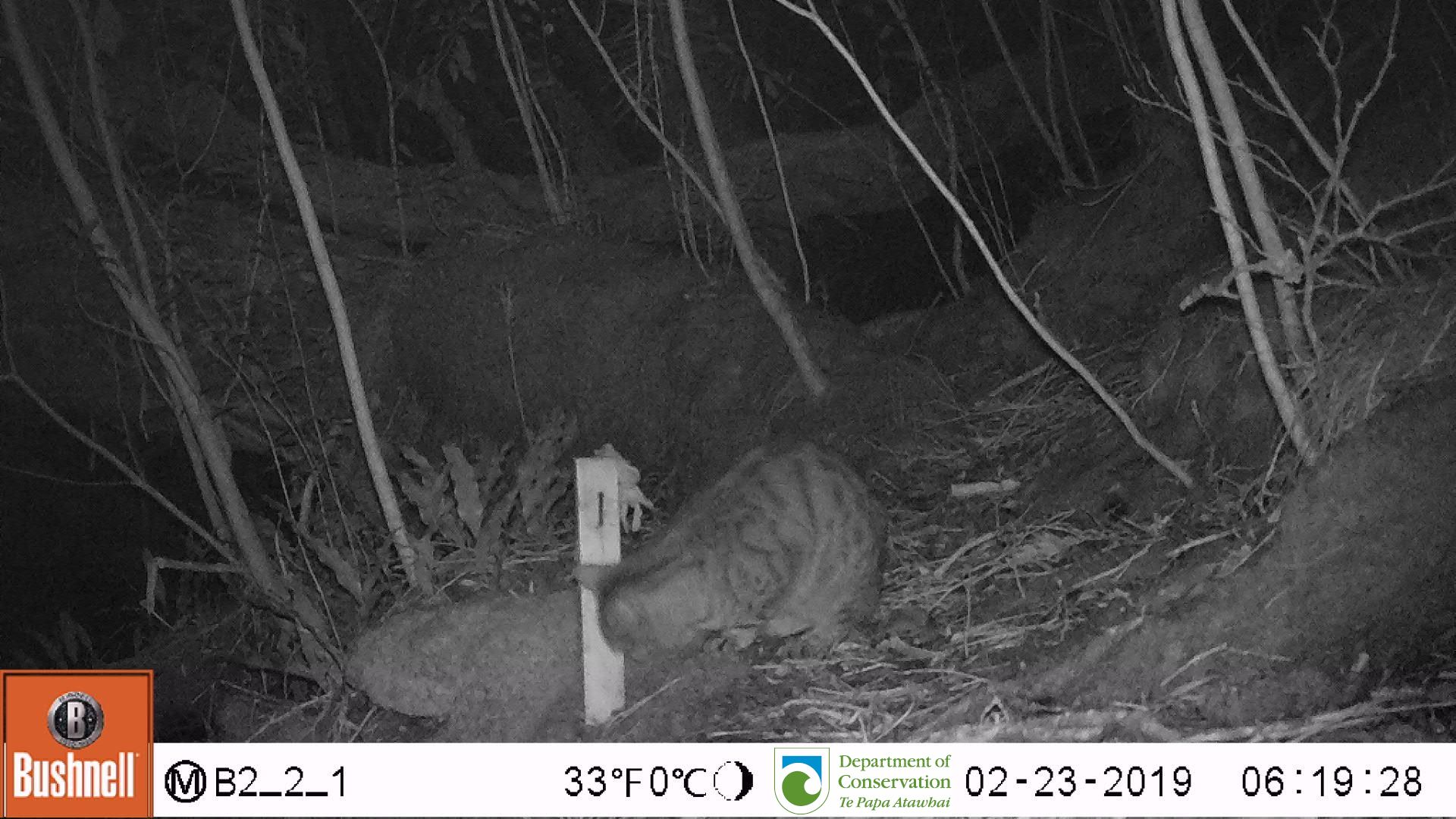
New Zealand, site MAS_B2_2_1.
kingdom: Animalia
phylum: Chordata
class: Mammalia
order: Carnivora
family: Felidae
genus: Felis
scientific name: Felis catus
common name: domestic cat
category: cat